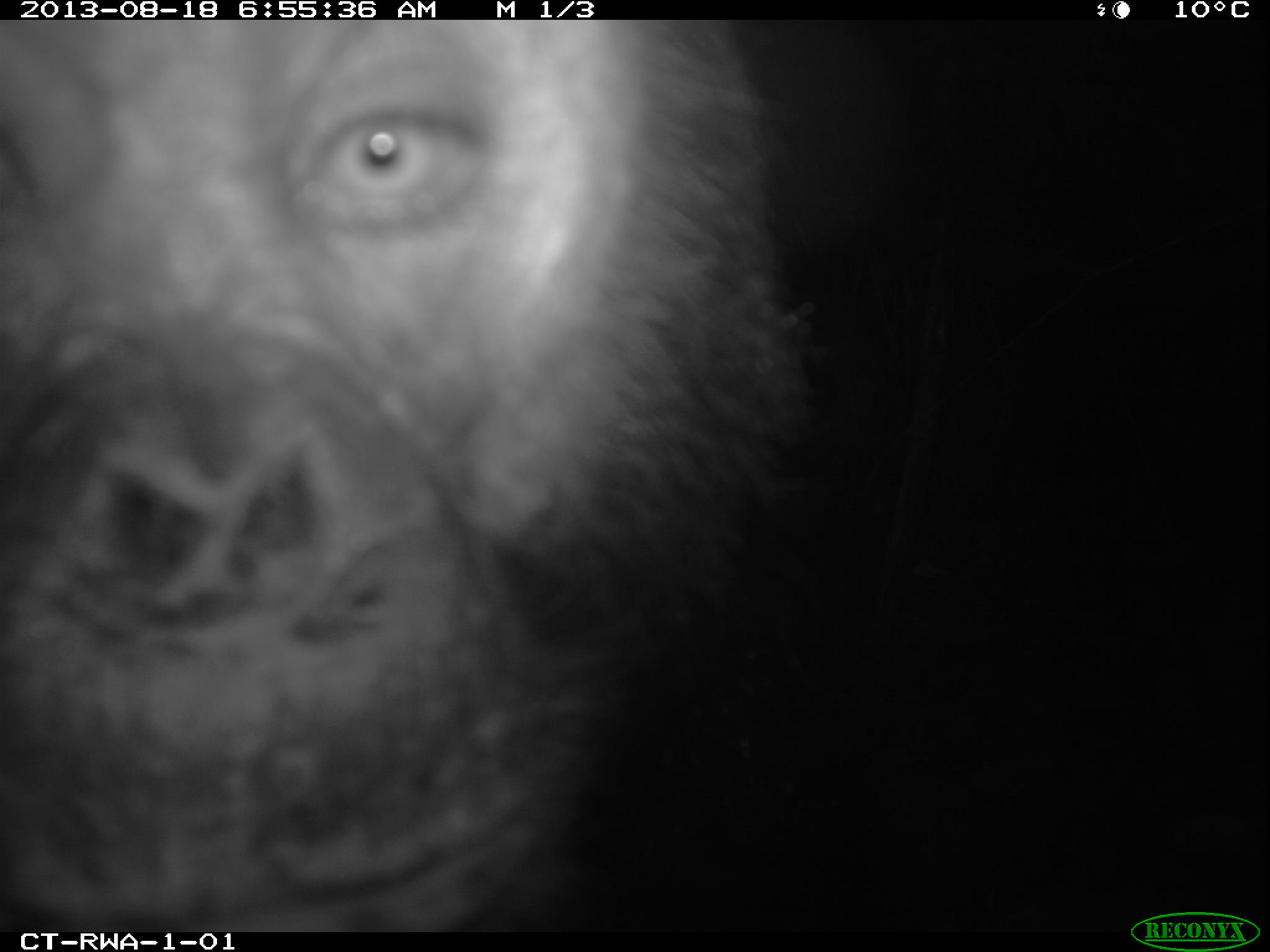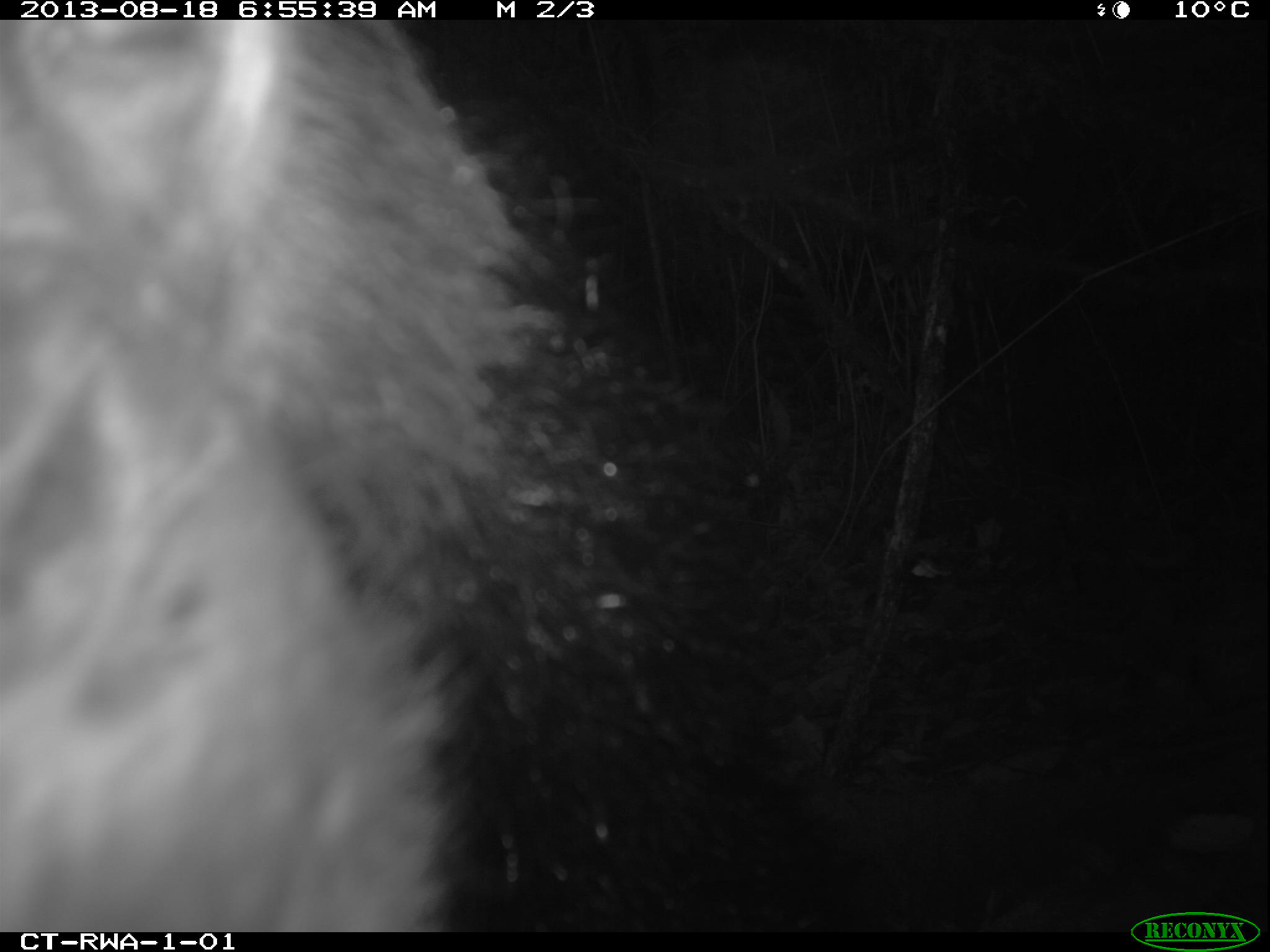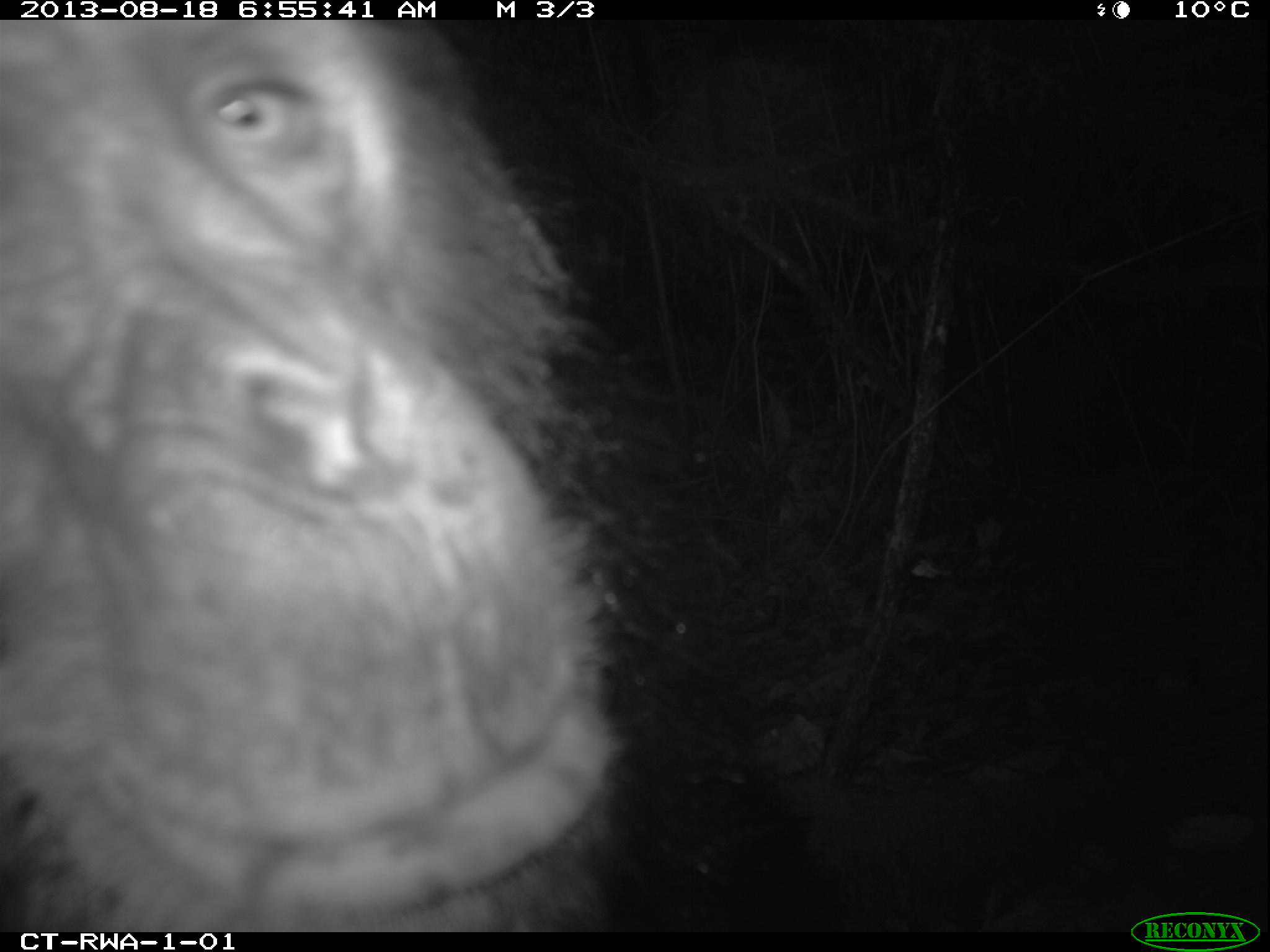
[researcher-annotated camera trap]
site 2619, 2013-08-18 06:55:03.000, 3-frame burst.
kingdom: Animalia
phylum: Chordata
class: Mammalia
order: Primates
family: Hominidae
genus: Pan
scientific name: Pan troglodytes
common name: chimpanzee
Pan troglodytes (chimpanzee), count 2.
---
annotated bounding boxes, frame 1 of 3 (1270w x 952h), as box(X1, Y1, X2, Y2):
pan troglodytes: box(0, 19, 816, 933)